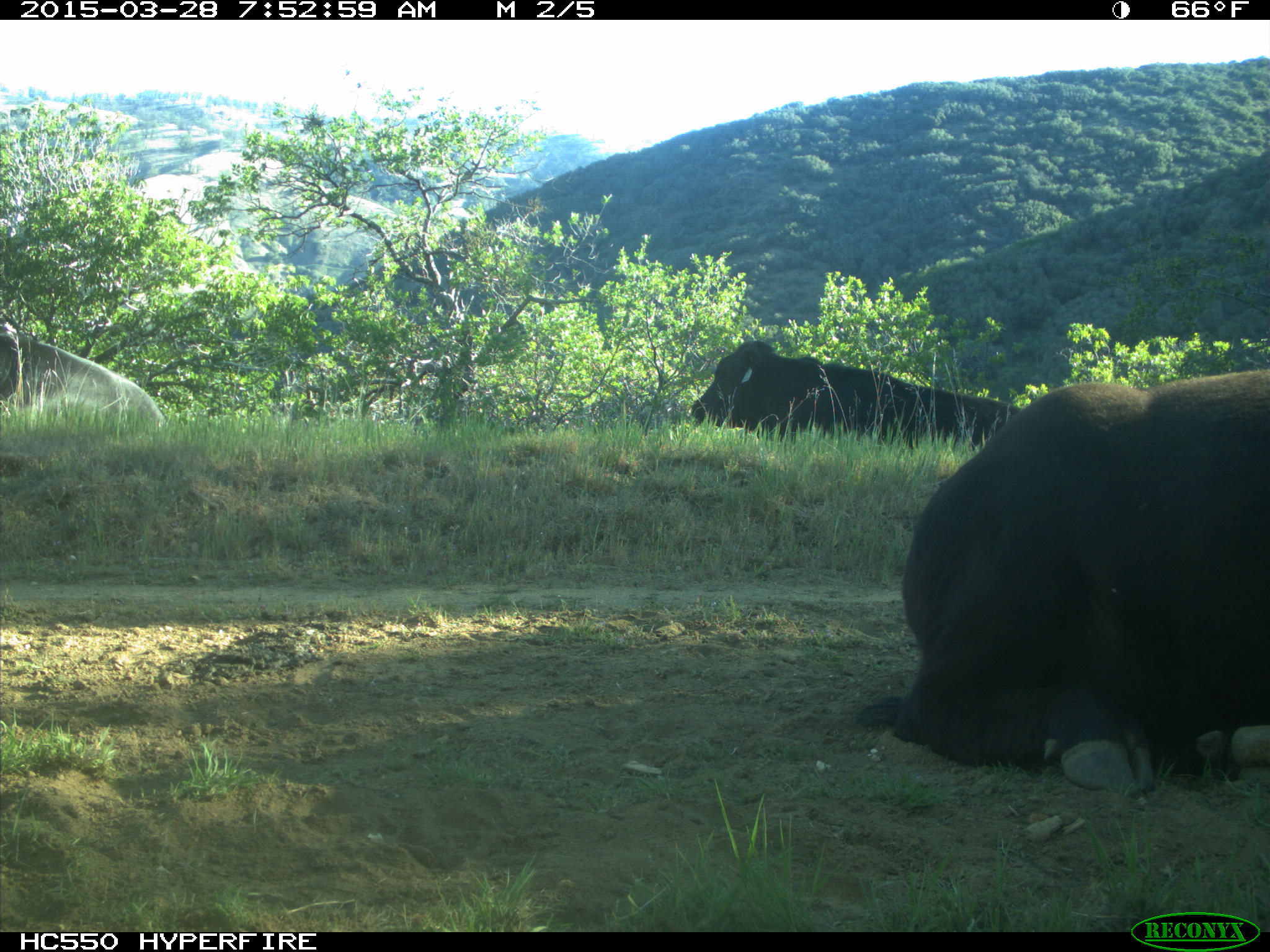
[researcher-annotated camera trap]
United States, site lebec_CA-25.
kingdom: Animalia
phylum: Chordata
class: Mammalia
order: Artiodactyla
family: Bovidae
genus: Bos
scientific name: Bos taurus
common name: domestic cow